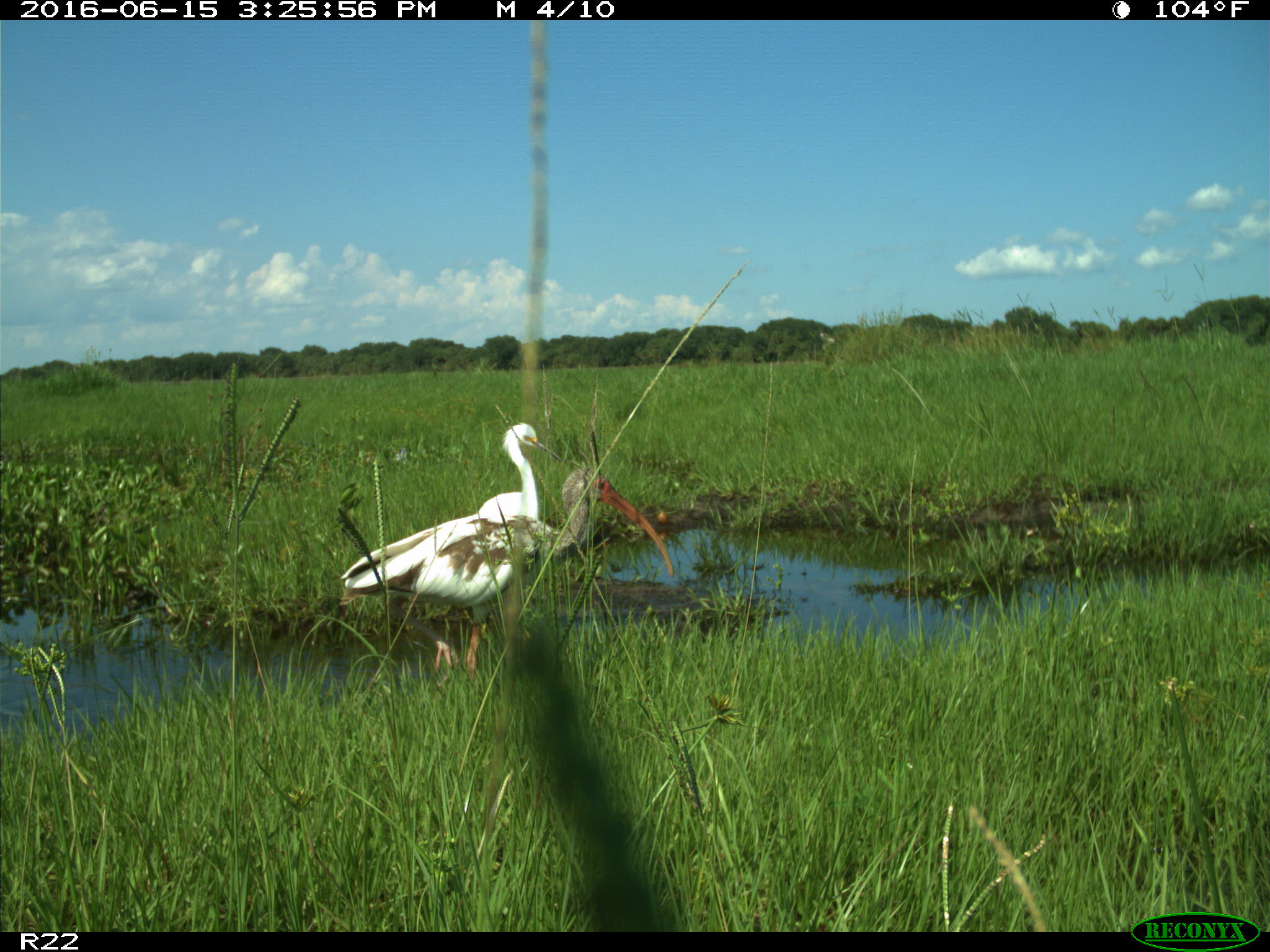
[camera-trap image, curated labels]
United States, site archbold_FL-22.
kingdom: Animalia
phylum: Chordata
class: Aves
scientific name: Aves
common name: birds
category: unidentified bird